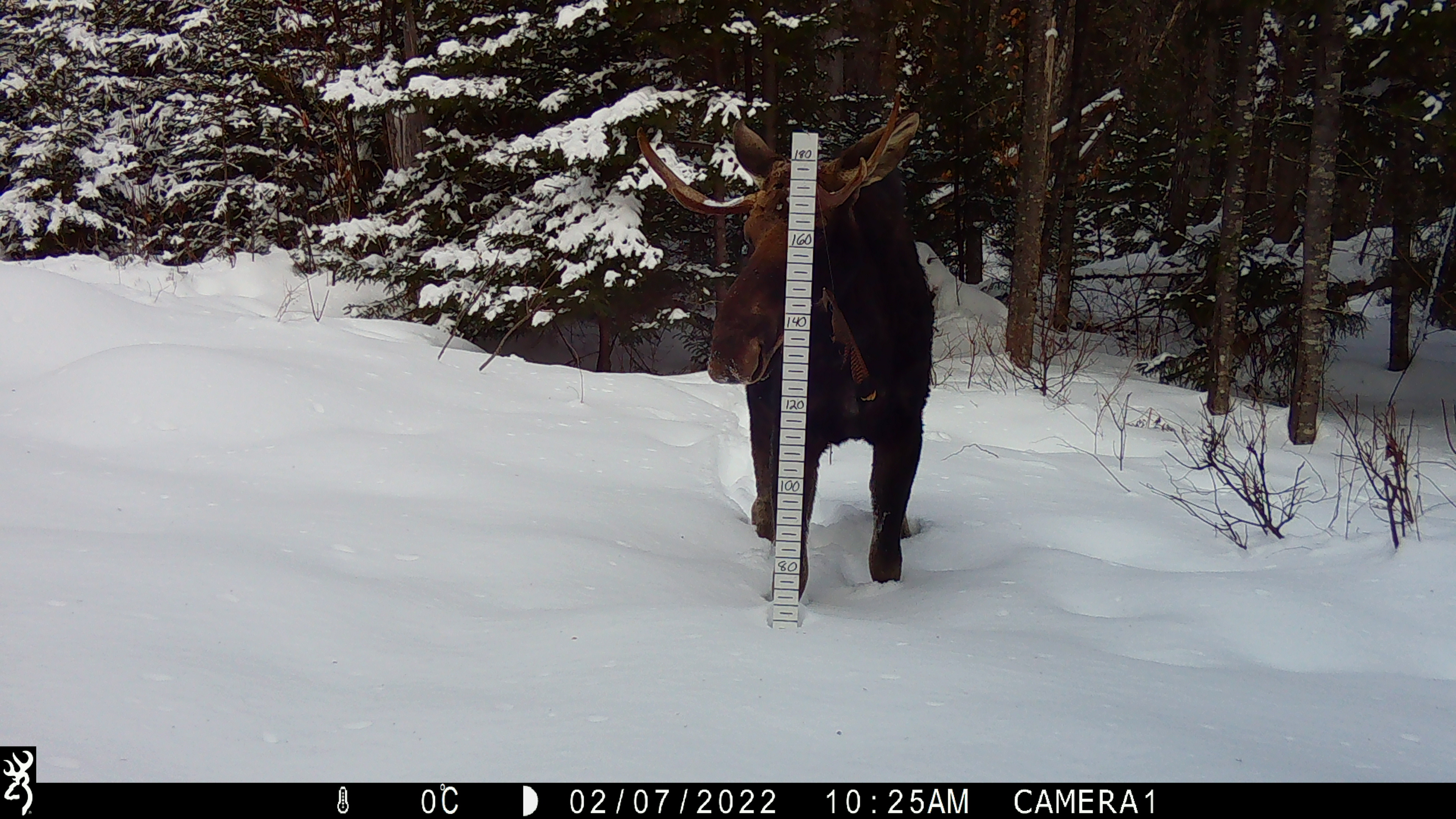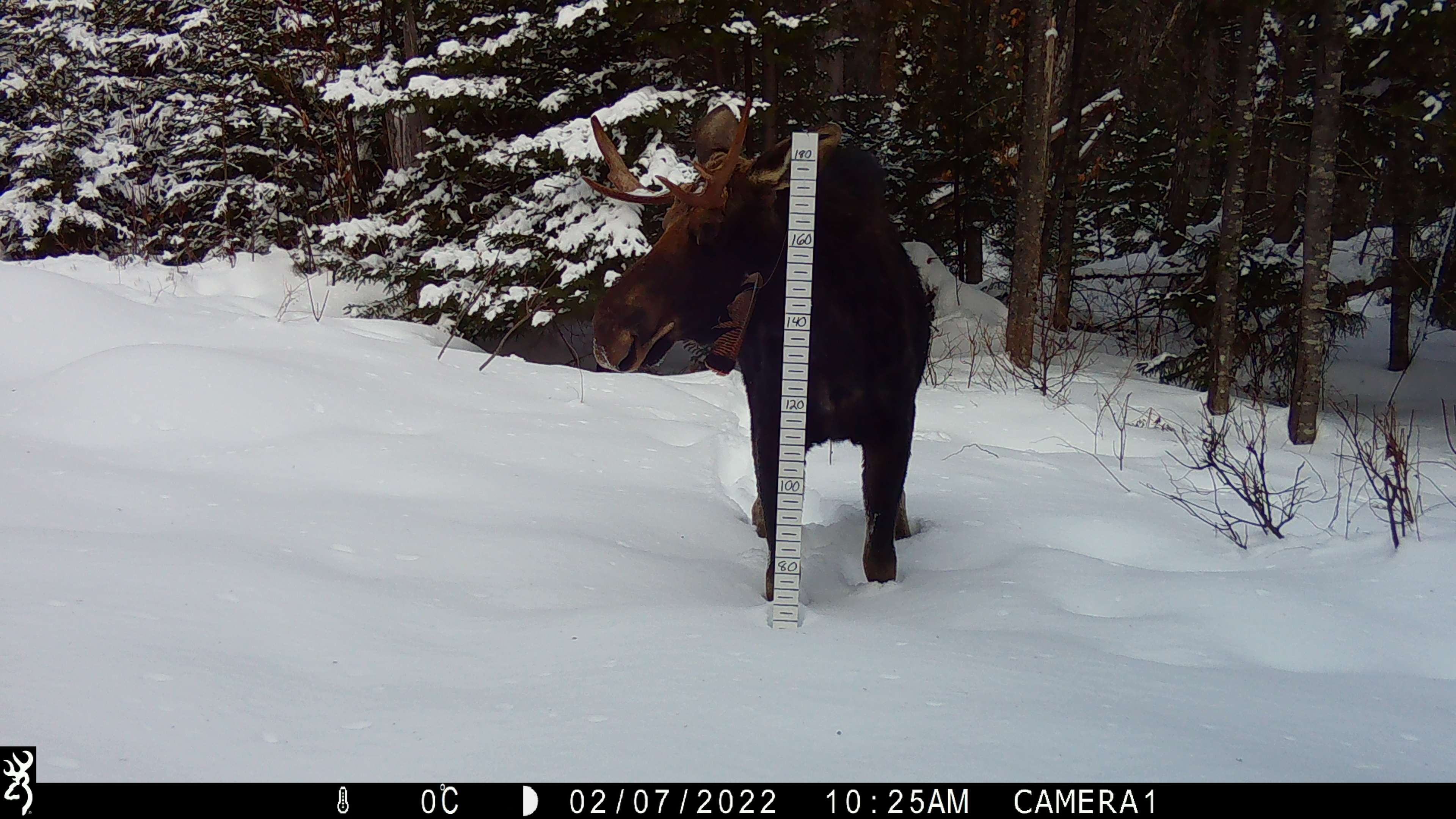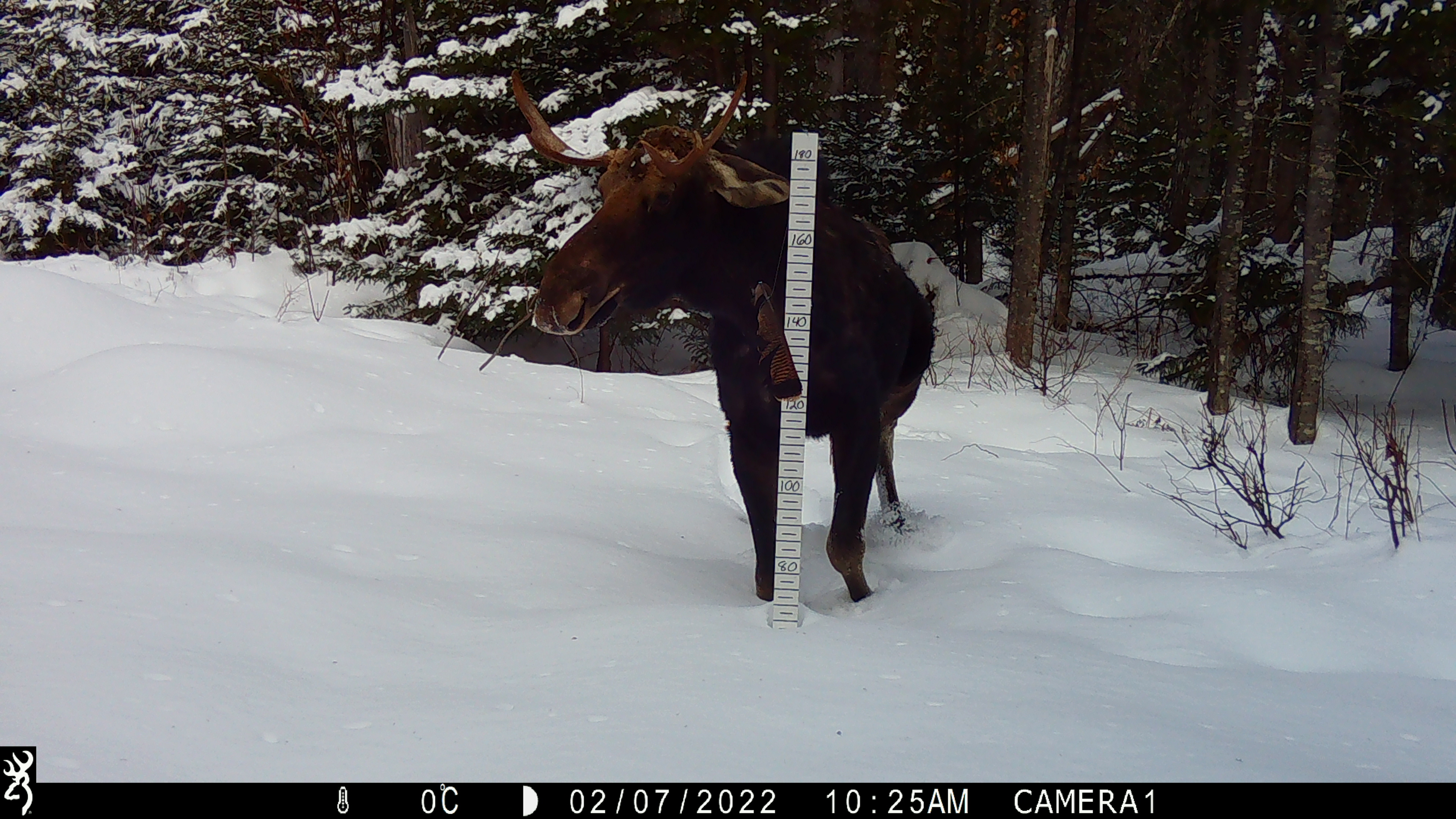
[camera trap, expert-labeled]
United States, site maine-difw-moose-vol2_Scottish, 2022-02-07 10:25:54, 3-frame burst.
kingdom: Animalia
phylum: Chordata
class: Mammalia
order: Artiodactyla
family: Cervidae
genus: Alces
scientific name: Alces alces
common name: moose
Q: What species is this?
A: Moose (Alces alces).